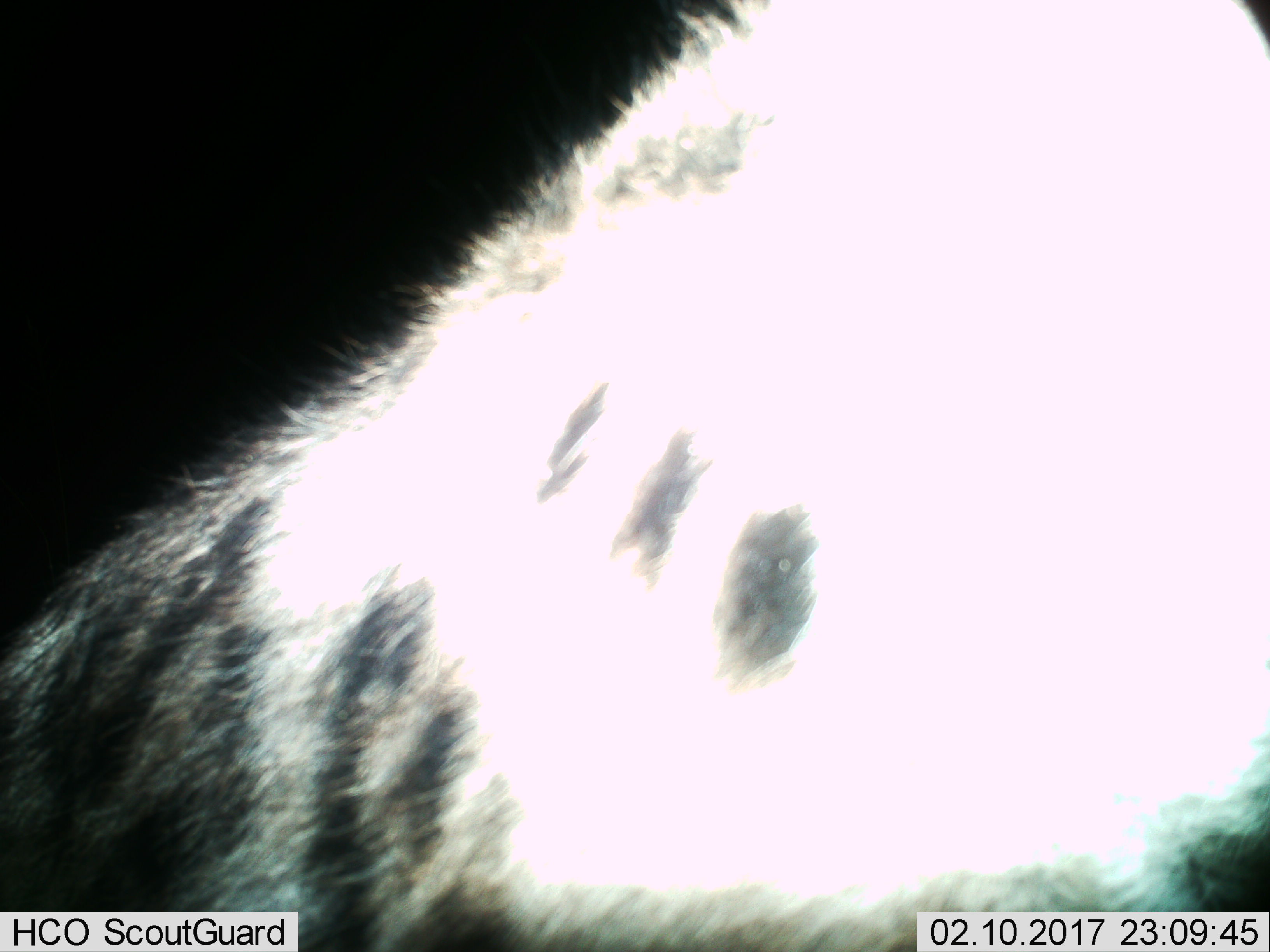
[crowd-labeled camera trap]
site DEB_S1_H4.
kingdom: Animalia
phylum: Chordata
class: Mammalia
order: Carnivora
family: Hyaenidae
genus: Crocuta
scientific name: Crocuta crocuta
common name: spotted hyena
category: hyenaspotted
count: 1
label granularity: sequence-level